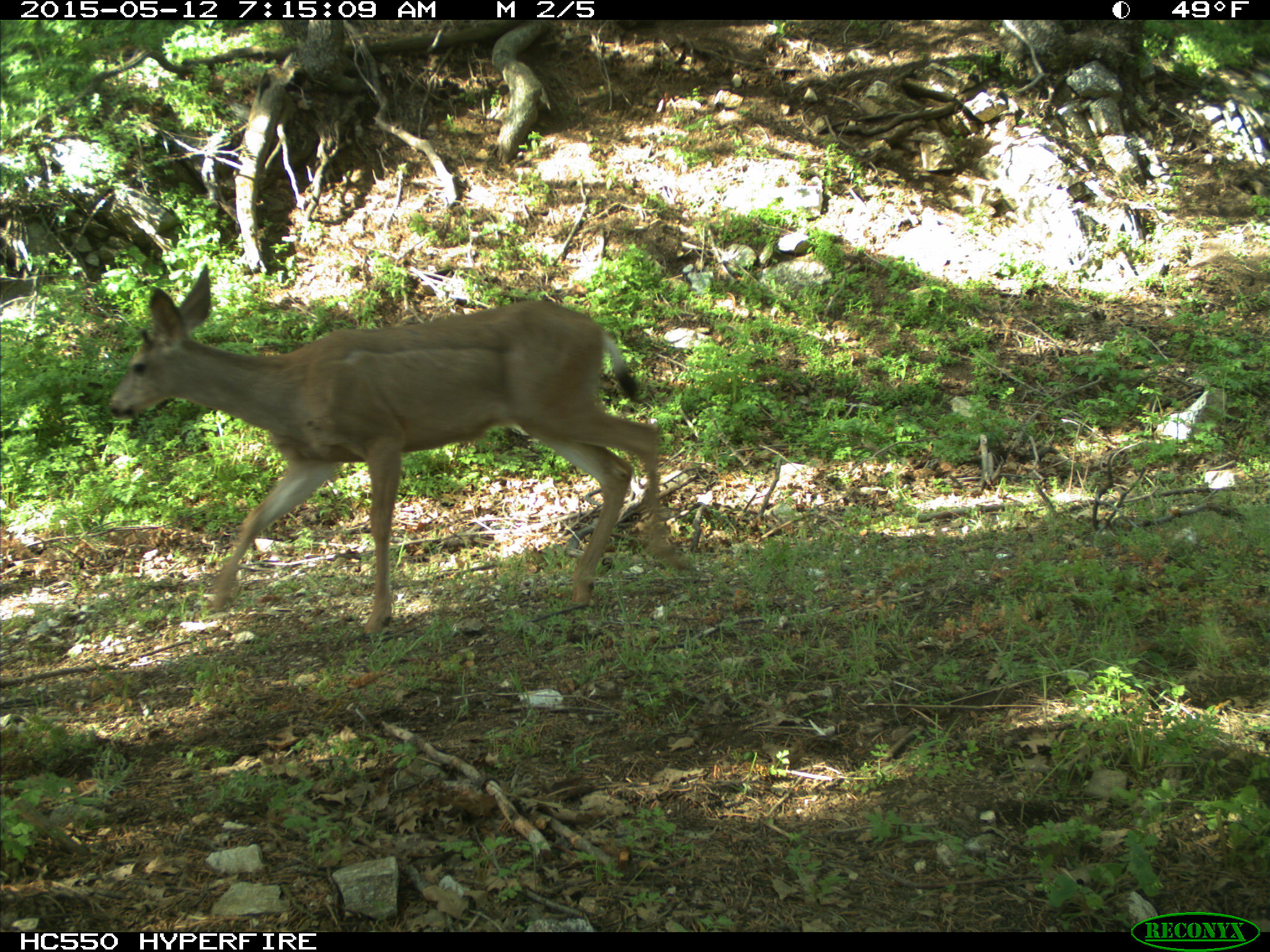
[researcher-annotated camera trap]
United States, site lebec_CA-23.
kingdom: Animalia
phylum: Chordata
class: Mammalia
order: Artiodactyla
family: Cervidae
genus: Odocoileus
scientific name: Odocoileus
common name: deer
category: unidentified deer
Unidentified deer (deer) (Odocoileus).